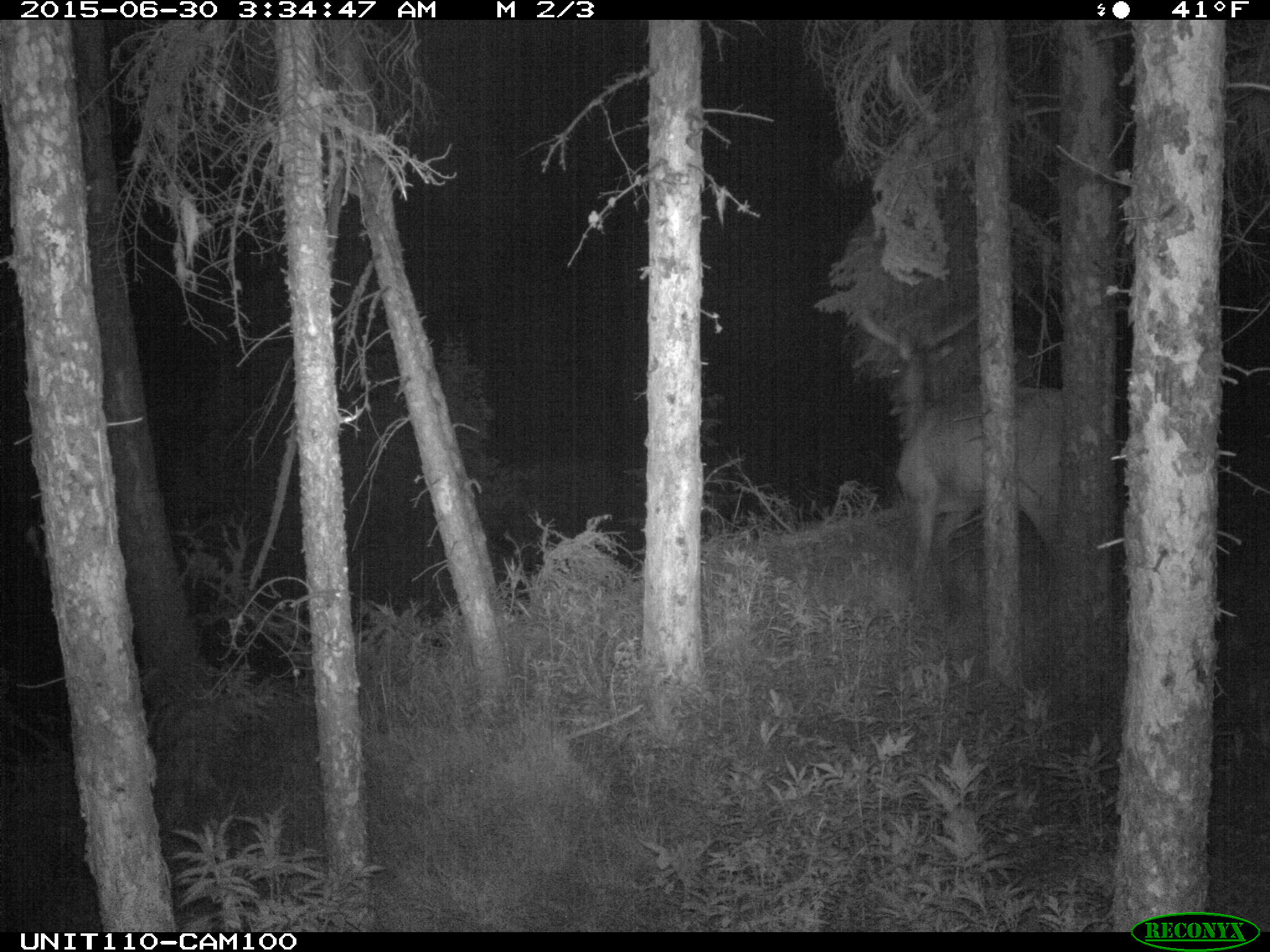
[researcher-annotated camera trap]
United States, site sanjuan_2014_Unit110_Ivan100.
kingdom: Animalia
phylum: Chordata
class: Mammalia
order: Artiodactyla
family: Cervidae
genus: Cervus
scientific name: Cervus elaphus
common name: red deer